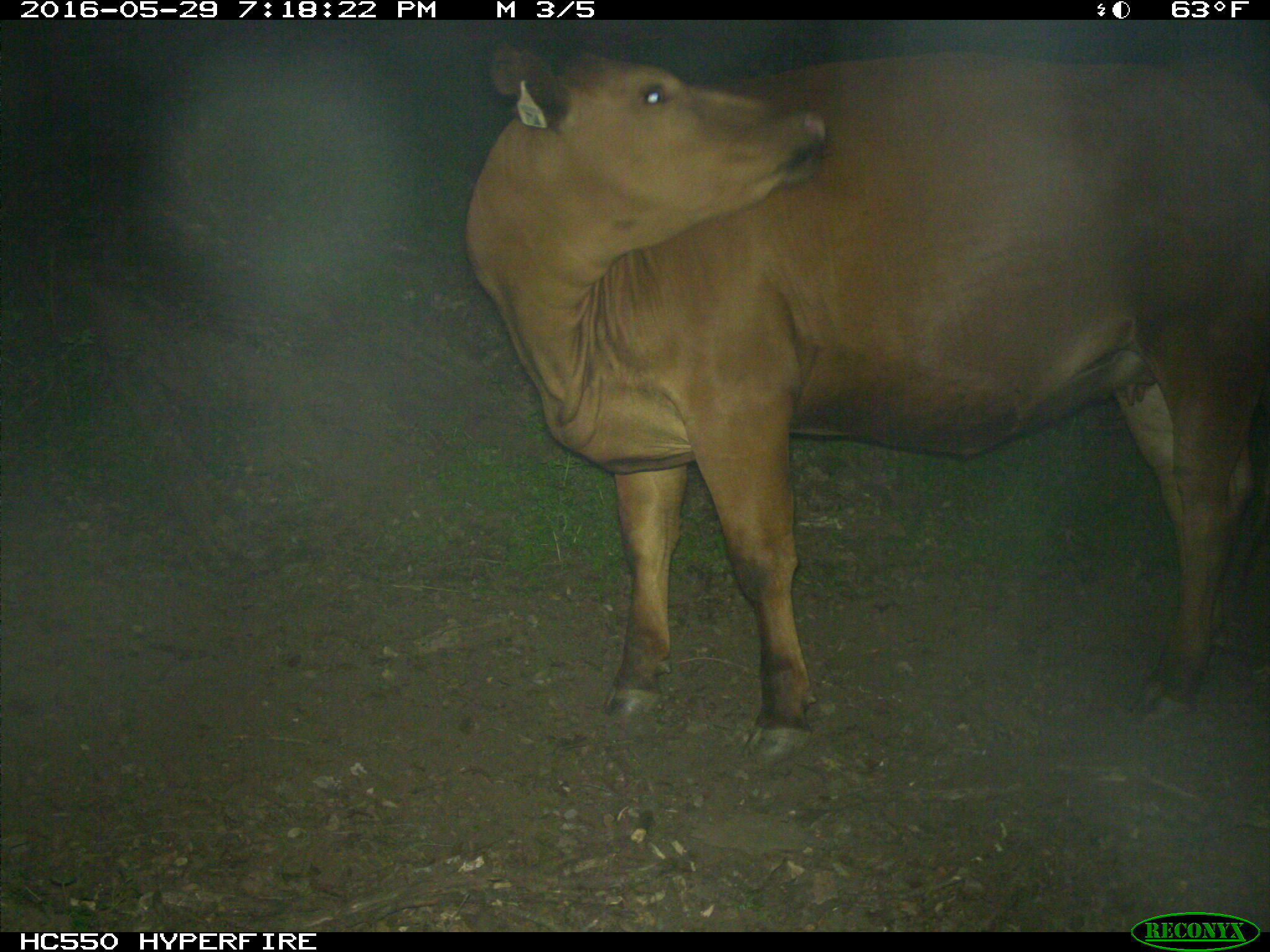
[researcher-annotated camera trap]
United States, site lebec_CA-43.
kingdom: Animalia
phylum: Chordata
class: Mammalia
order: Artiodactyla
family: Bovidae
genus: Bos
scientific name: Bos taurus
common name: domestic cow